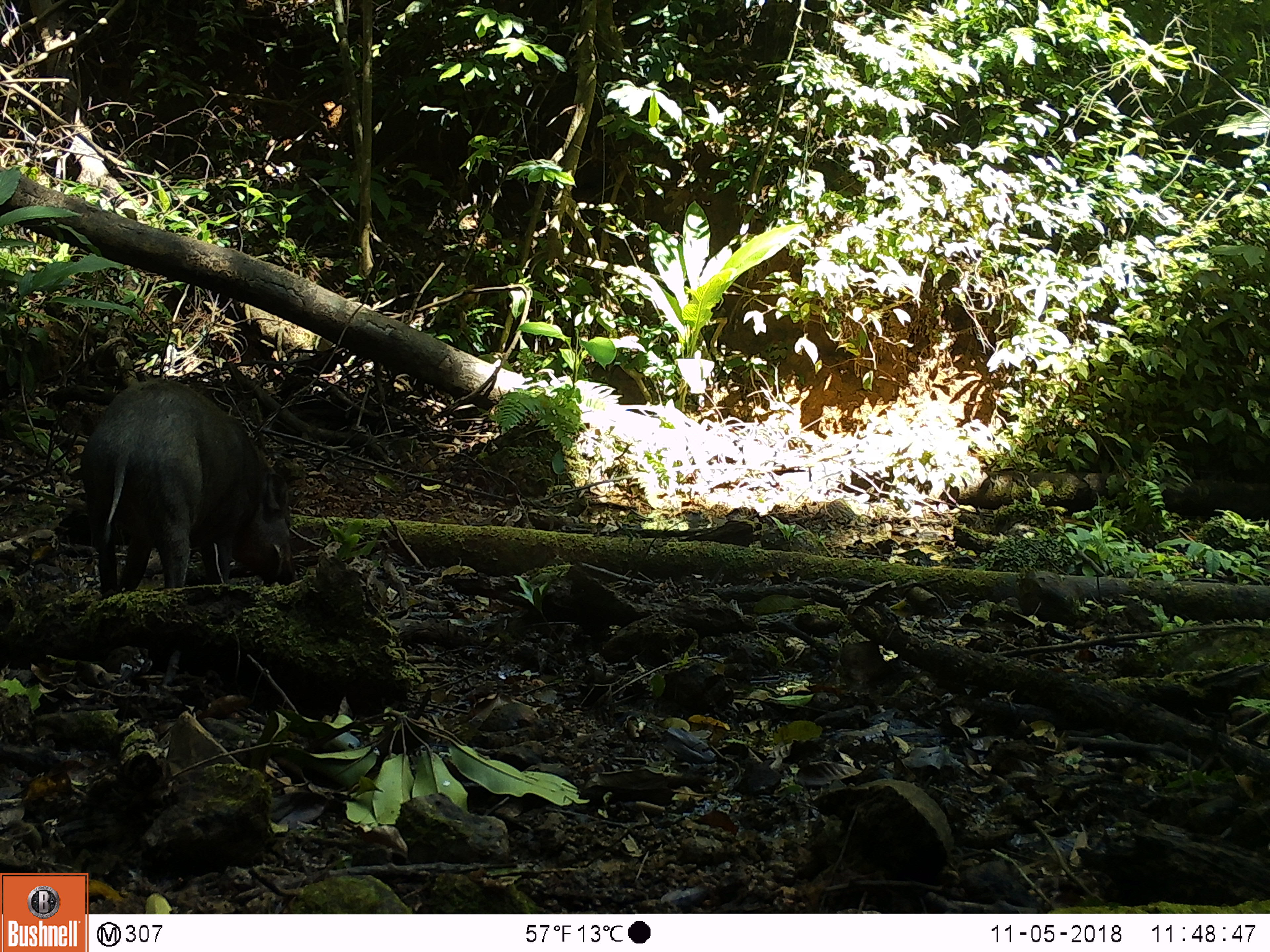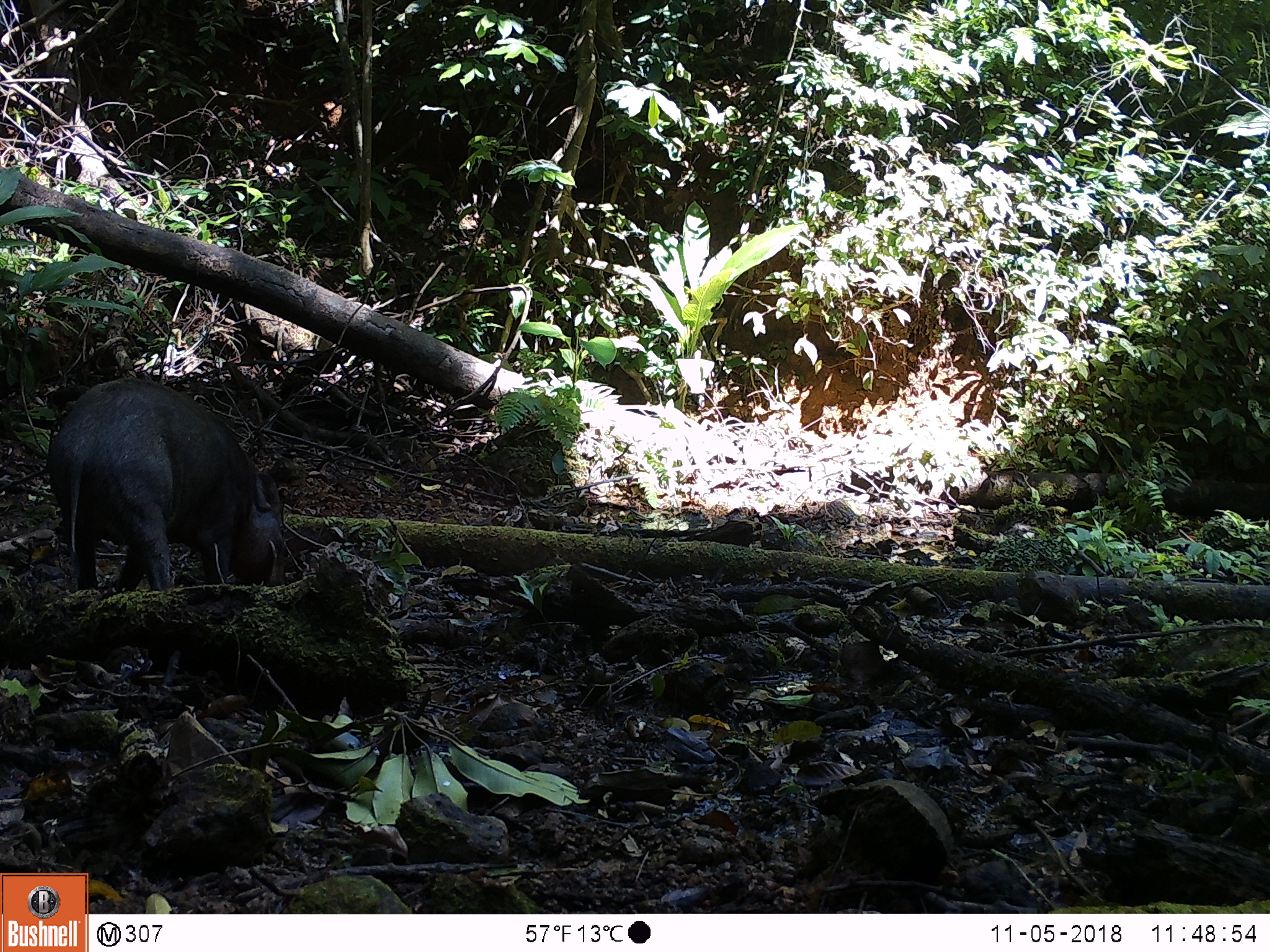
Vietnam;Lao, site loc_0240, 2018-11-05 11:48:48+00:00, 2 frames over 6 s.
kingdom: Animalia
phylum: Chordata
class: Mammalia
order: Artiodactyla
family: Suidae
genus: Sus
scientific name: Sus scrofa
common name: eurasian wild pig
Eurasian wild pig (Sus scrofa). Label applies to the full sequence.